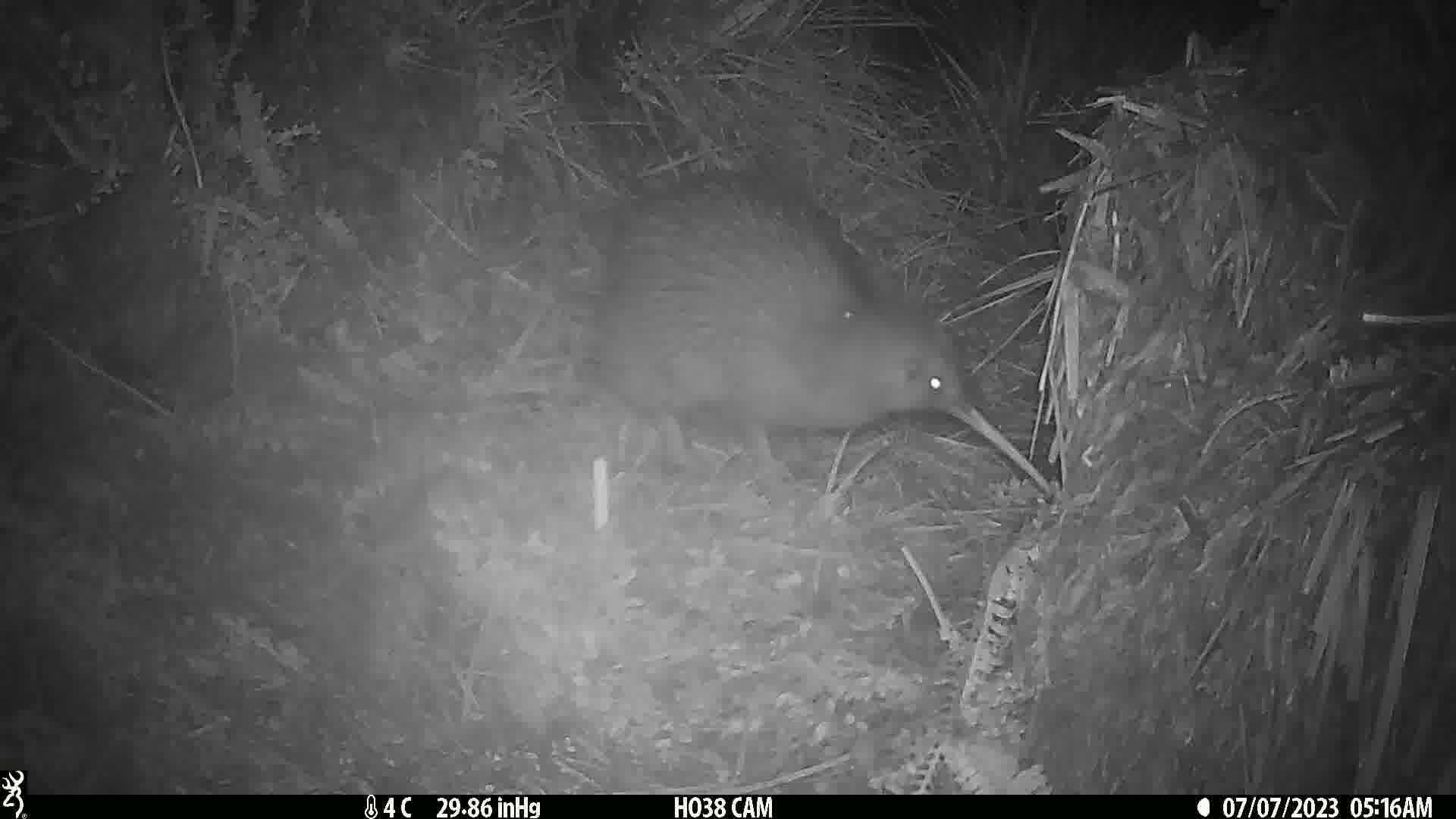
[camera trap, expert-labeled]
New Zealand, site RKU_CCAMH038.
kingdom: Animalia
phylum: Chordata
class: Aves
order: Apterygiformes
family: Apterygidae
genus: Apteryx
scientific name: Apteryx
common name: kiwi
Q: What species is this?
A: Kiwi (Apteryx).